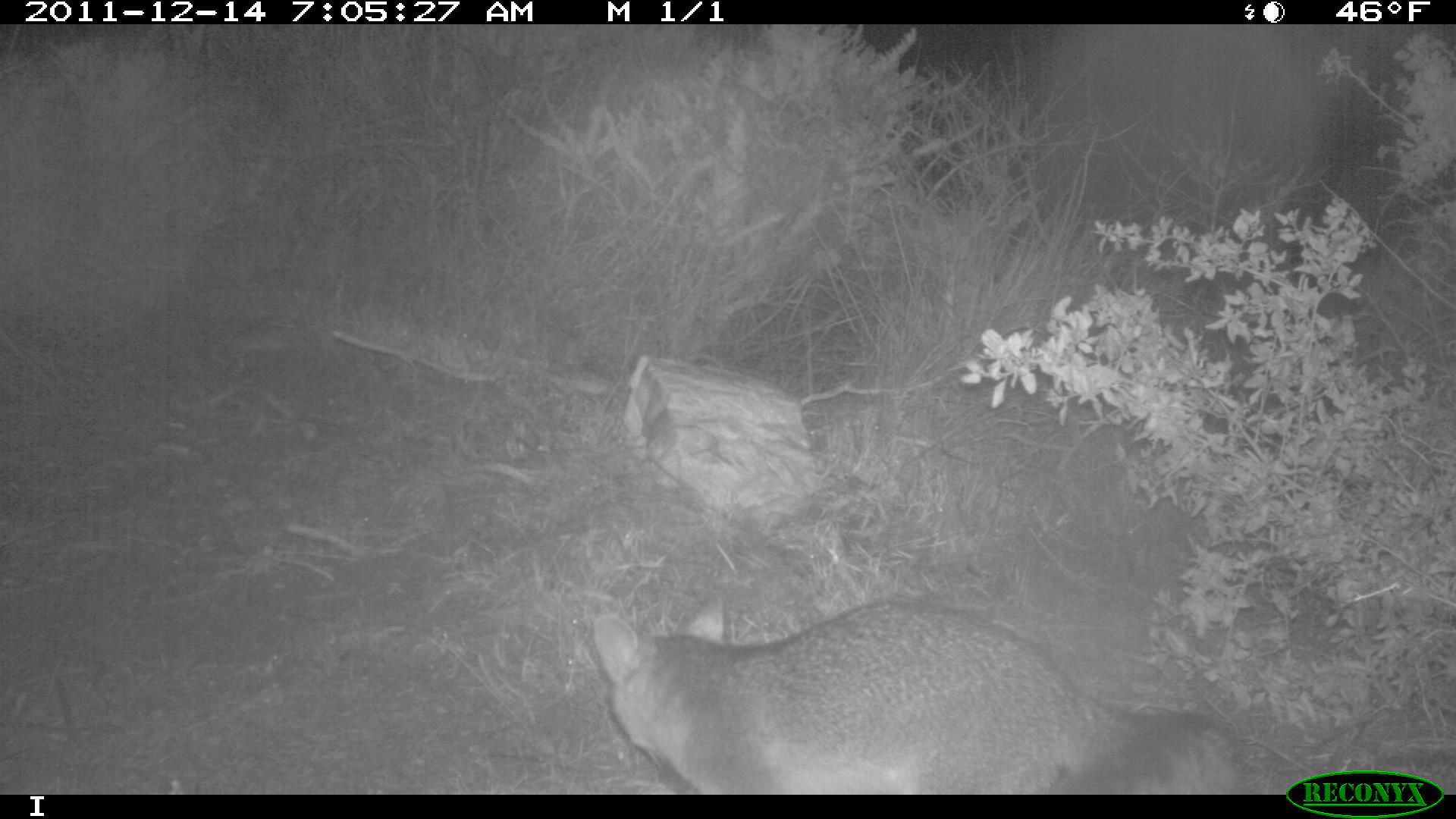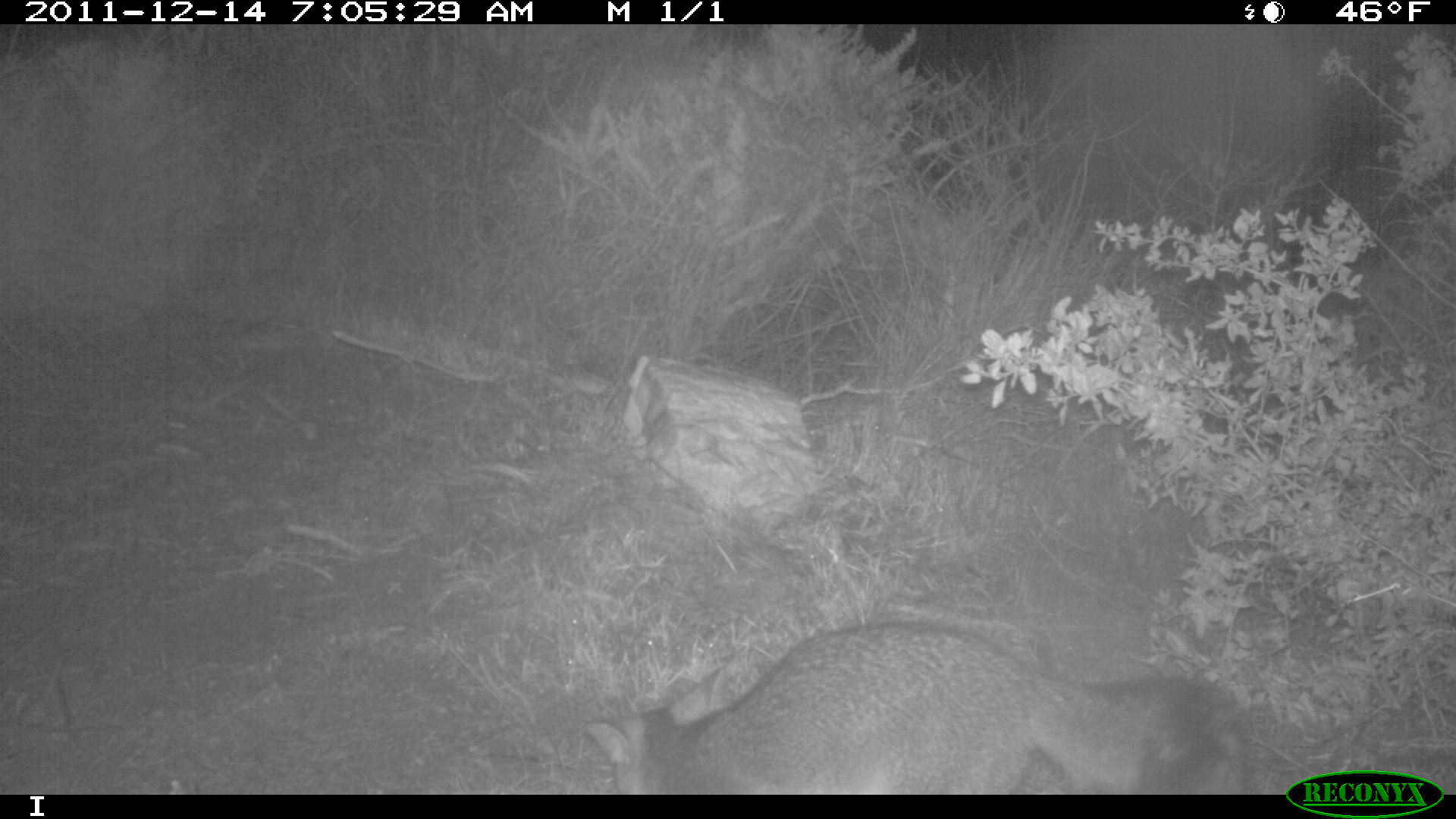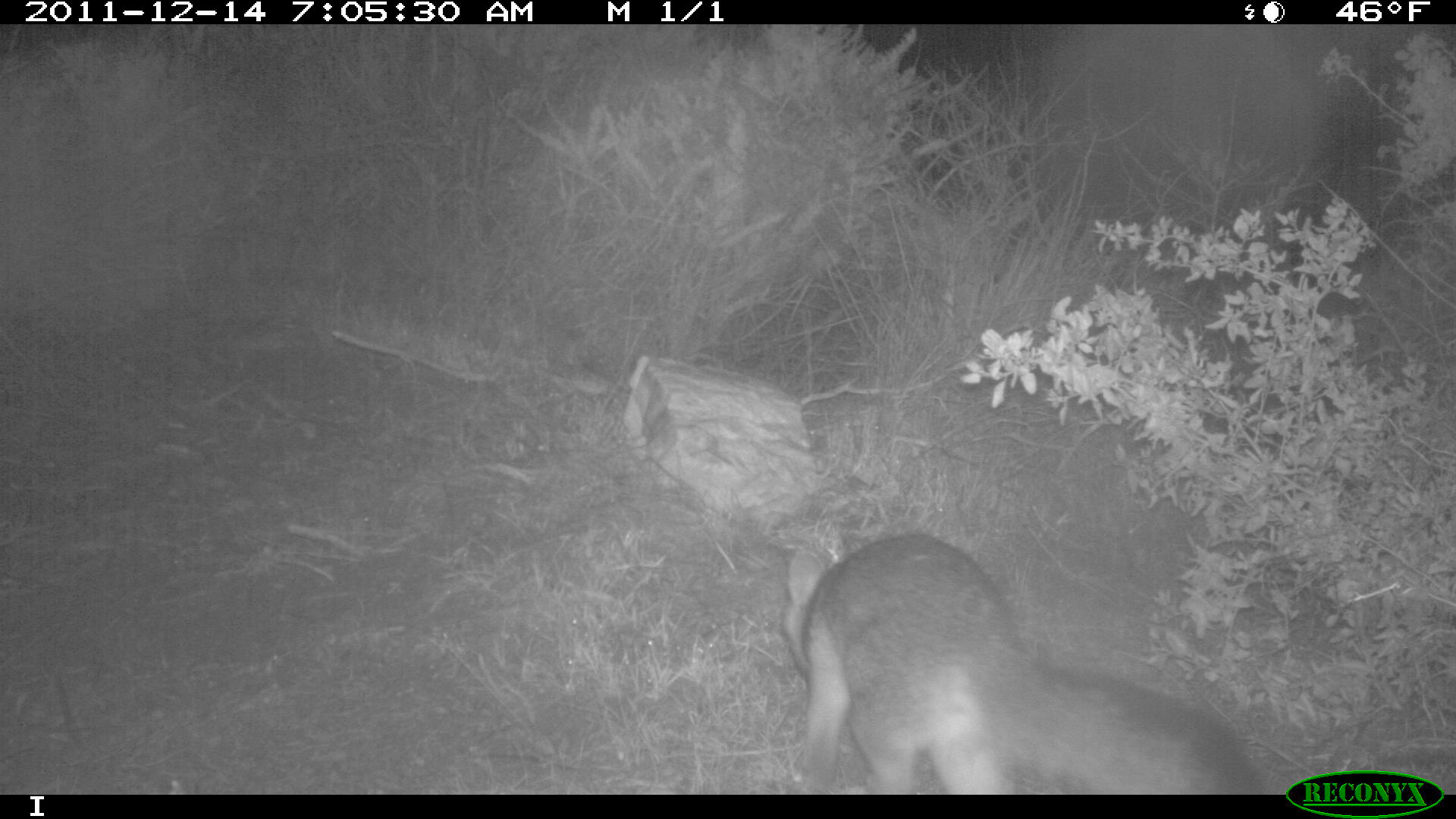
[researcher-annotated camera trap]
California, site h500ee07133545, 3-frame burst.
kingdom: Animalia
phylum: Chordata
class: Mammalia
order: Carnivora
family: Canidae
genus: Urocyon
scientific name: Urocyon littoralis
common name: island fox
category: fox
Fox (island fox) (Urocyon littoralis).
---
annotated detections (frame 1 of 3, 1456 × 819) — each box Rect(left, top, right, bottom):
fox: Rect(586, 592, 1251, 792)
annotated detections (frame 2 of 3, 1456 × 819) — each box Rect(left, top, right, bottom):
fox: Rect(584, 621, 1245, 794)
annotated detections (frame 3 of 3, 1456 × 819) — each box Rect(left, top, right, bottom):
fox: Rect(780, 533, 1255, 795)